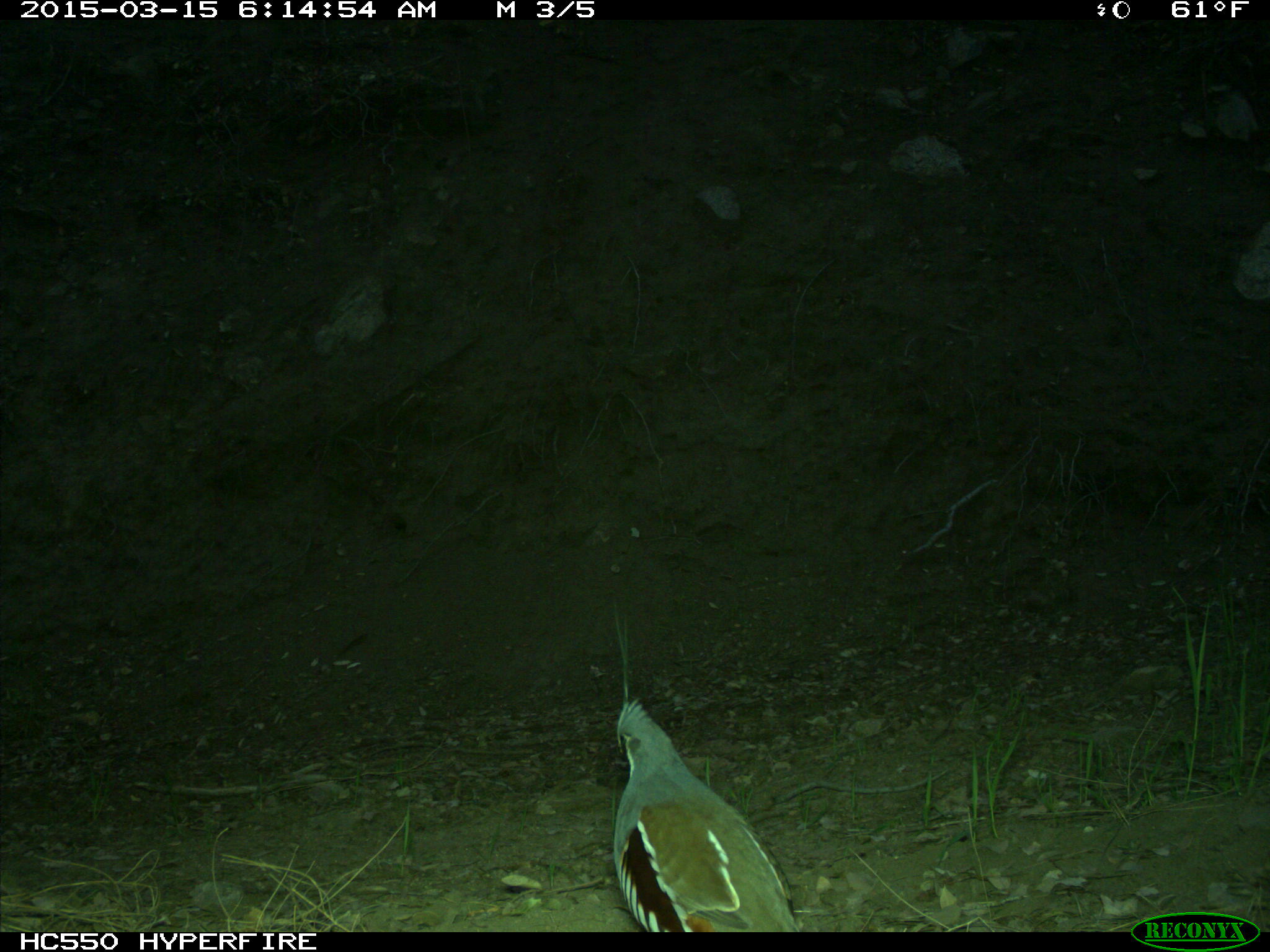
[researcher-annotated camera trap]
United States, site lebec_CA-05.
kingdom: Animalia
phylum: Chordata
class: Aves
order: Galliformes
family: Odontophoridae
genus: Callipepla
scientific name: Callipepla californica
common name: california quail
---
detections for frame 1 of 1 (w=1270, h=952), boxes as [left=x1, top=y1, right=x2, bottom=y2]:
animal: [left=603, top=602, right=808, bottom=933]